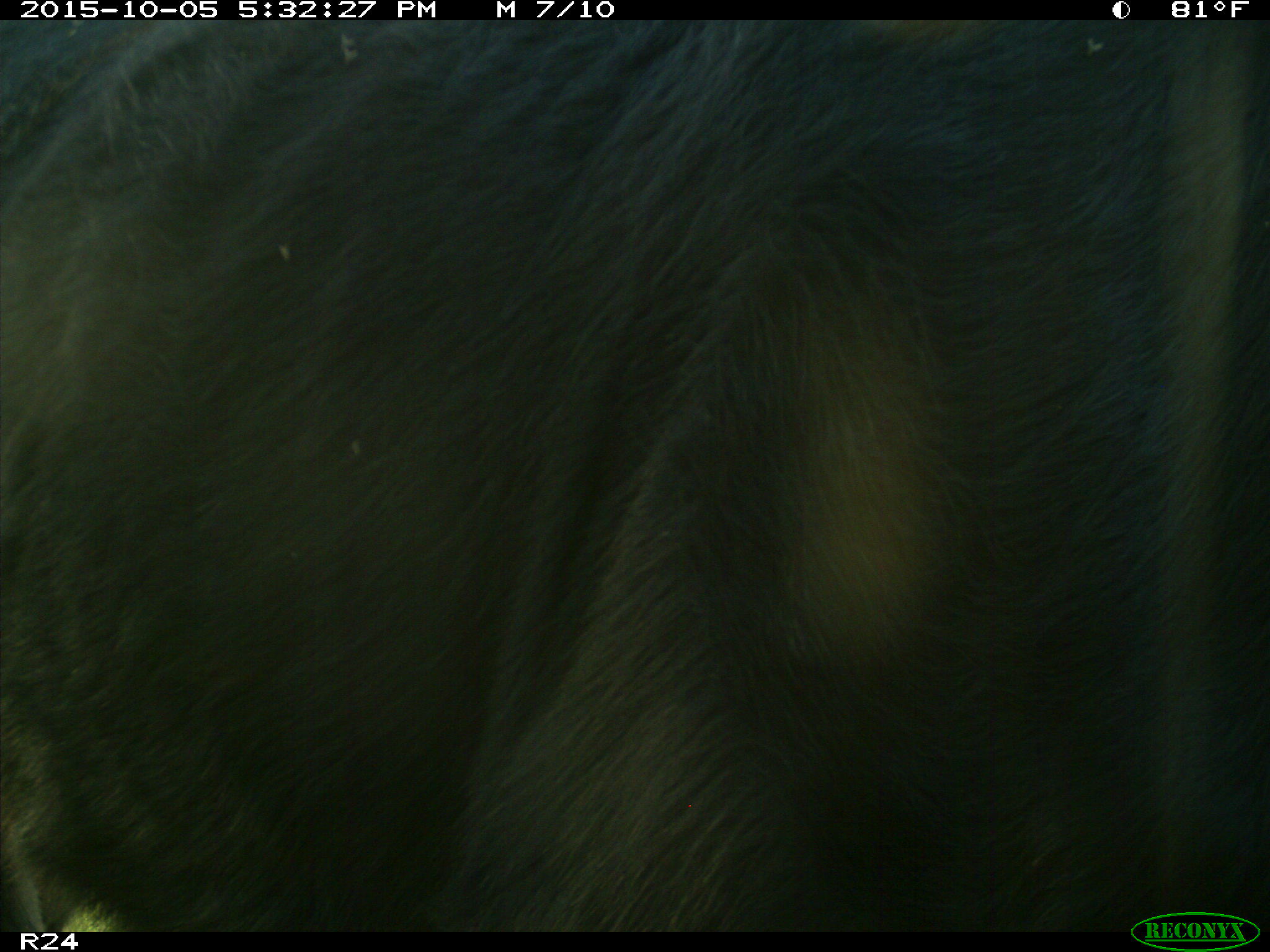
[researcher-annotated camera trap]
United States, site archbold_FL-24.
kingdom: Animalia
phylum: Chordata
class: Mammalia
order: Artiodactyla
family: Bovidae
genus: Bos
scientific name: Bos taurus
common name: domestic cow